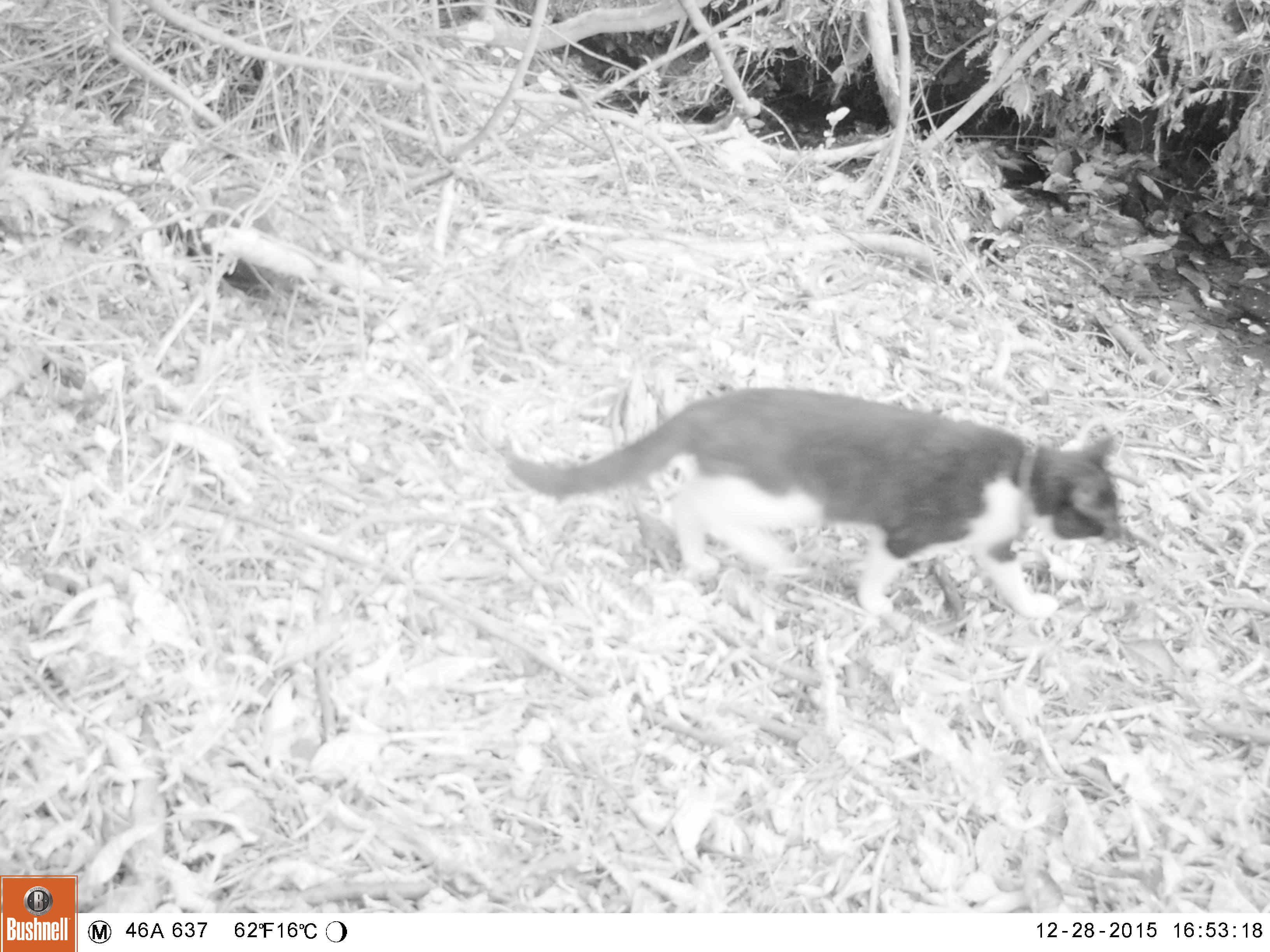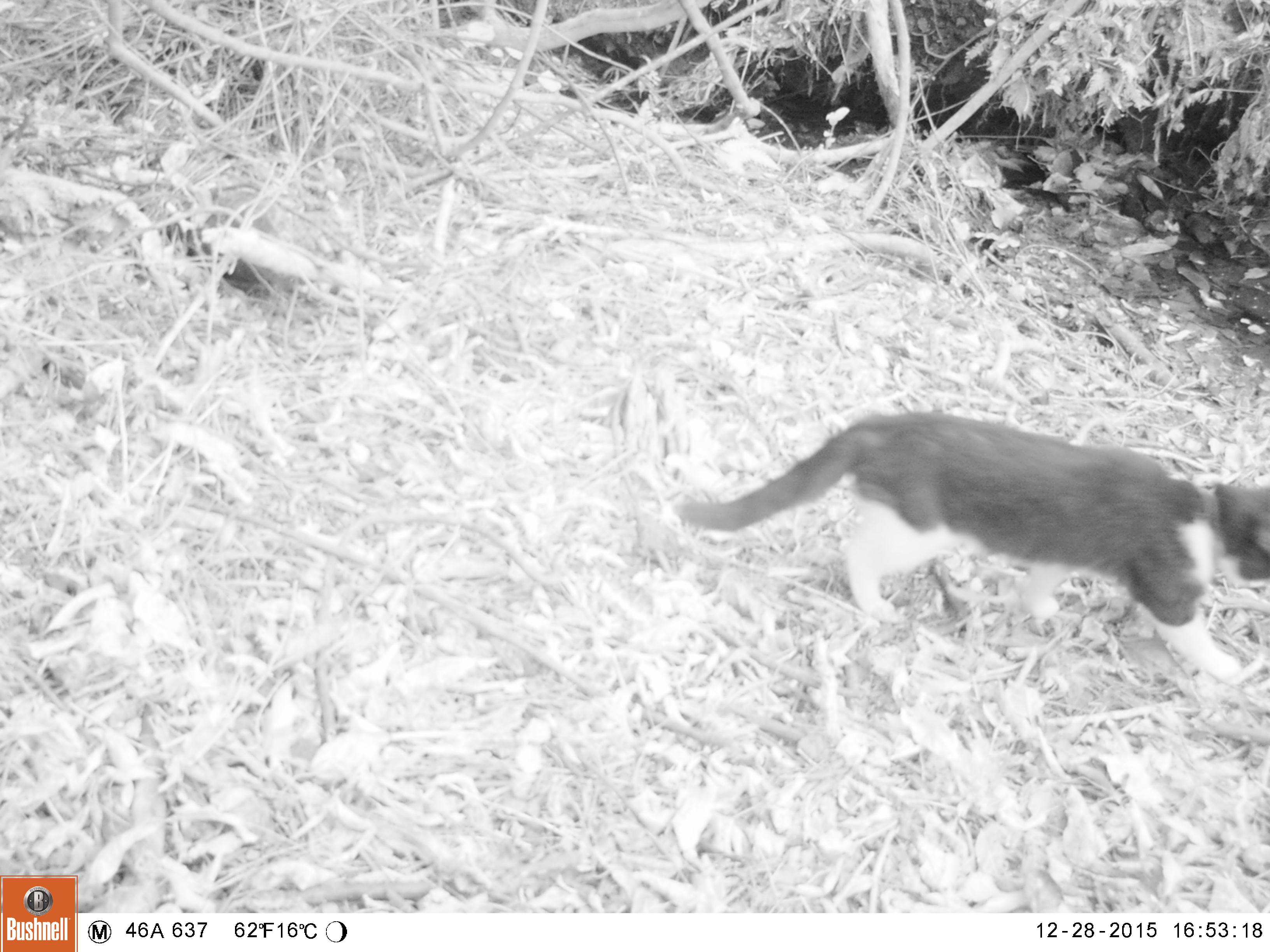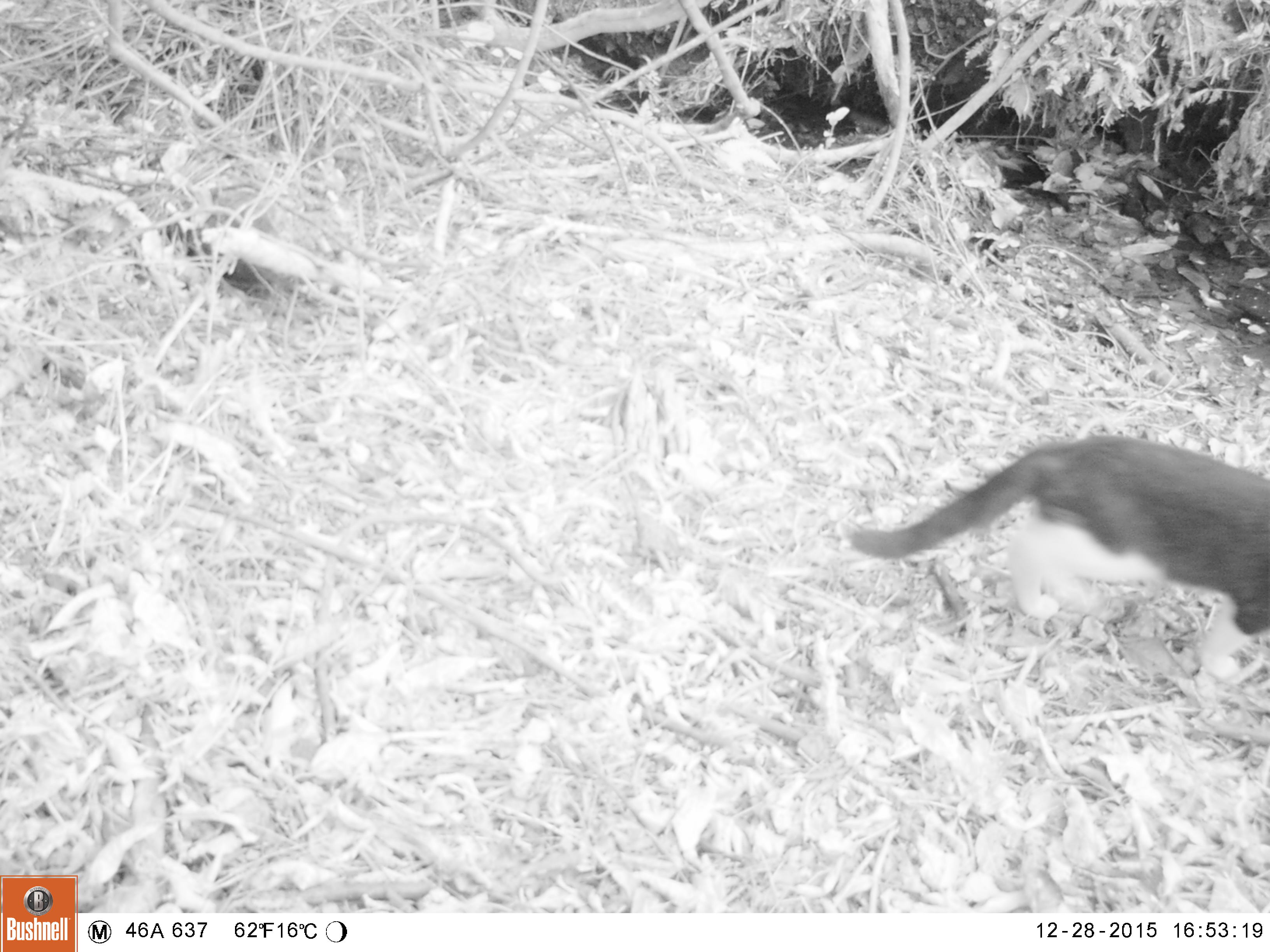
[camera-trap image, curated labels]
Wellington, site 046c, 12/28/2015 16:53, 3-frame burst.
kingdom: Animalia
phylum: Chordata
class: Mammalia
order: Carnivora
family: Felidae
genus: Felis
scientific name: Felis catus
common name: cat